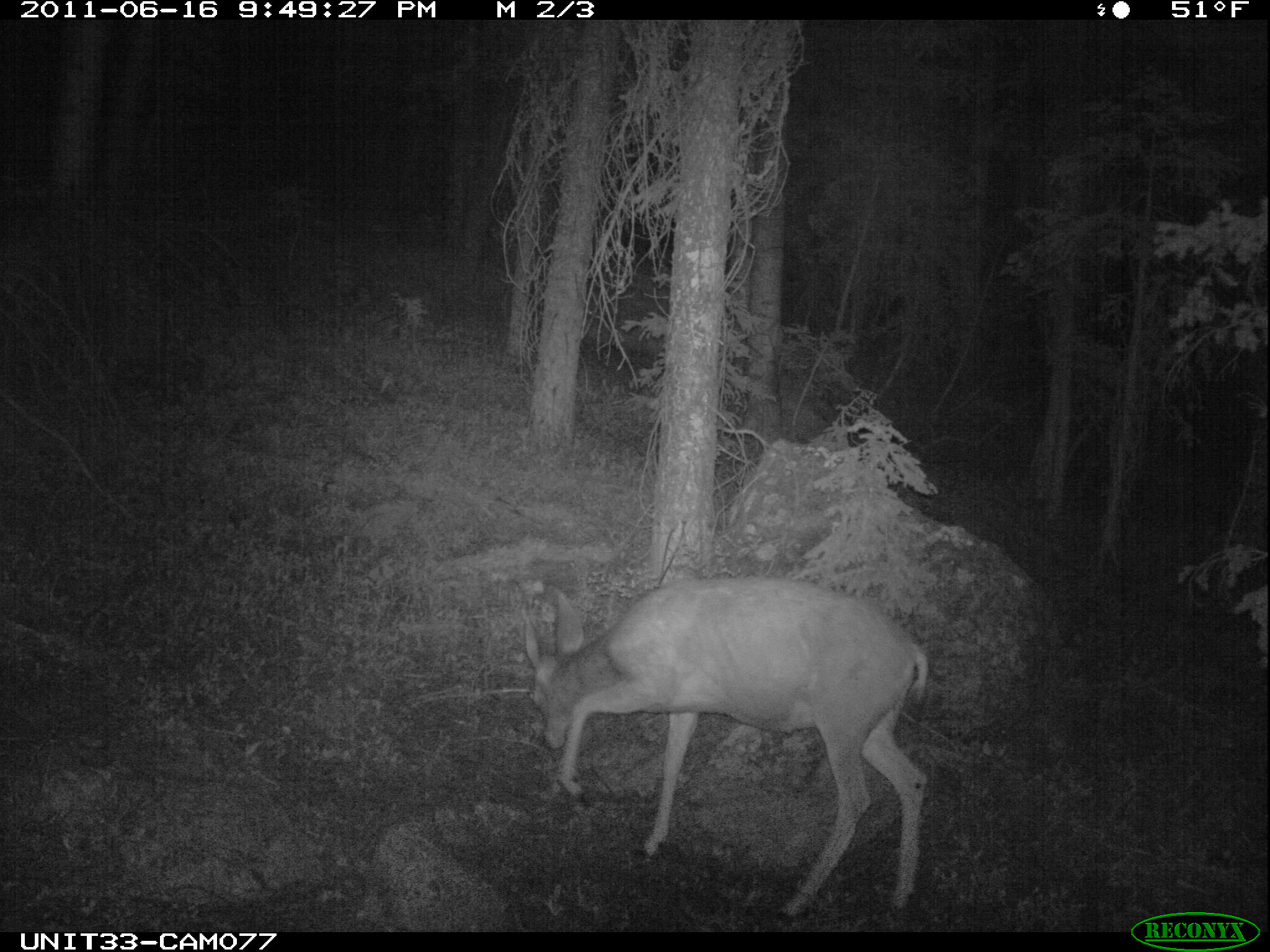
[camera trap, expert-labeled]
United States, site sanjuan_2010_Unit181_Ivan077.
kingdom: Animalia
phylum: Chordata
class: Mammalia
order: Artiodactyla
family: Cervidae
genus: Odocoileus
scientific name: Odocoileus hemionus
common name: mule deer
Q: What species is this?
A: Odocoileus hemionus (mule deer).